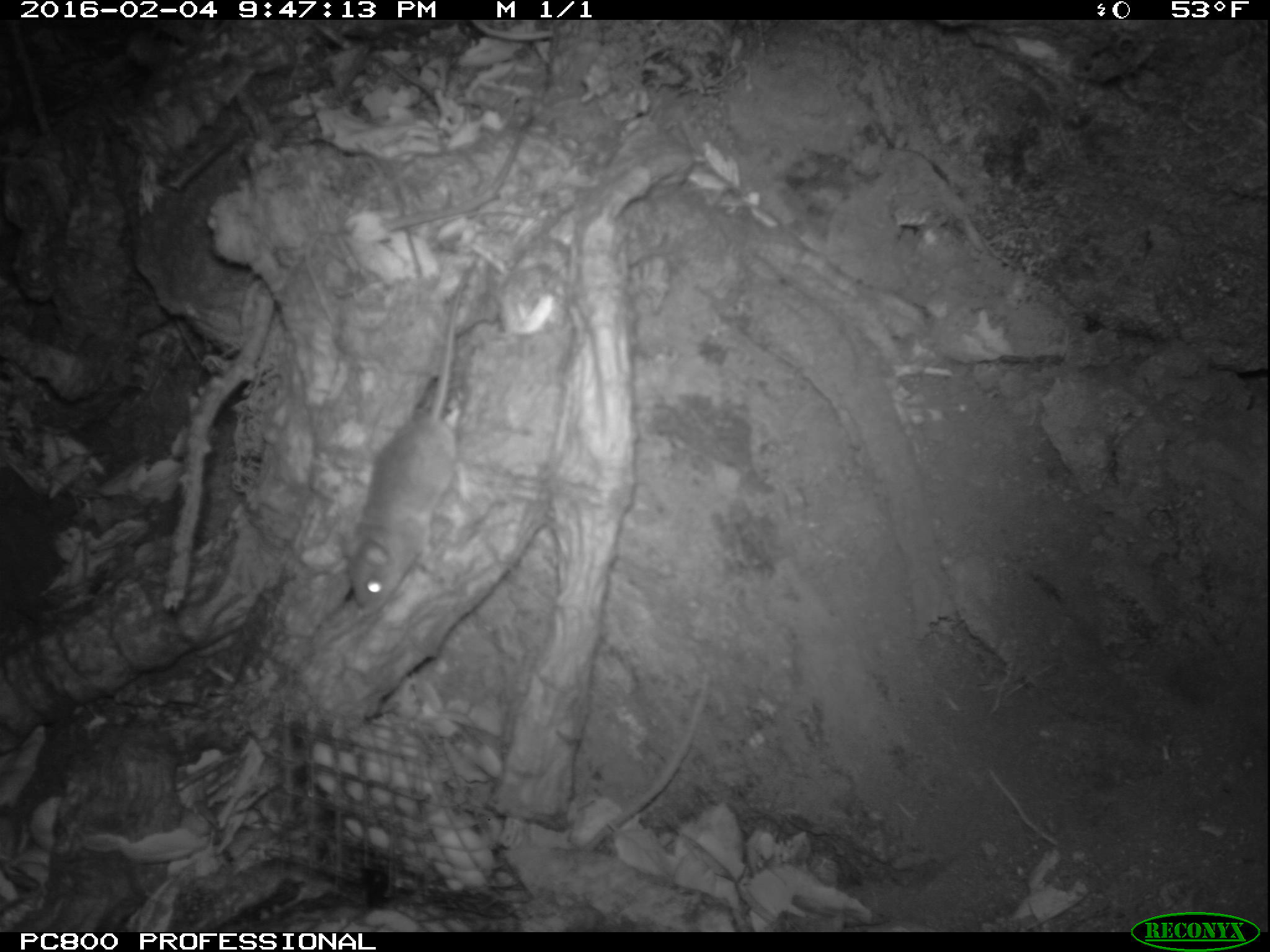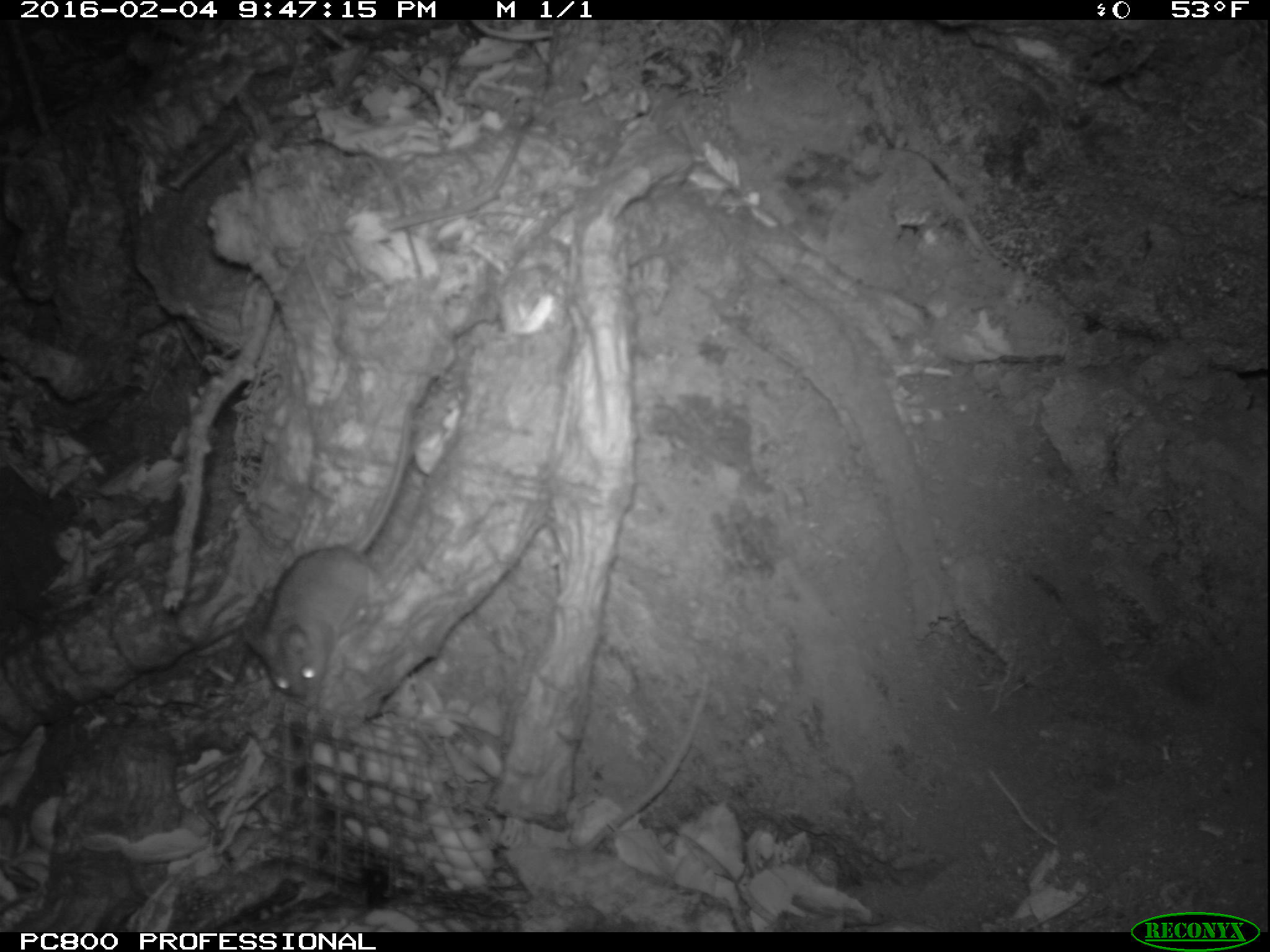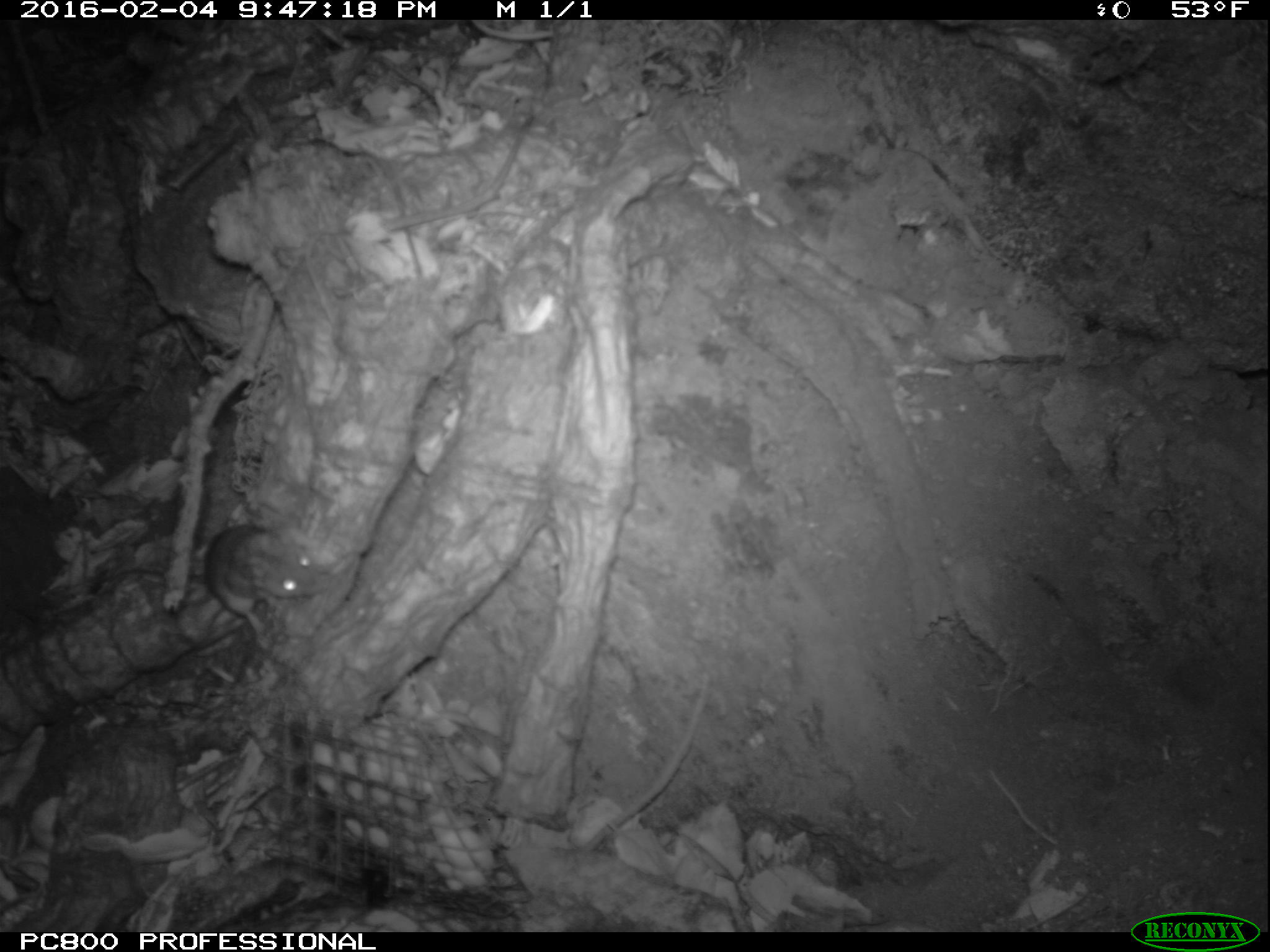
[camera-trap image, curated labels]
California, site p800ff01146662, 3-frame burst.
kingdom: Animalia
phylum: Chordata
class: Mammalia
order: Rodentia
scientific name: Rodentia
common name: rodent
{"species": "rodent (Rodentia)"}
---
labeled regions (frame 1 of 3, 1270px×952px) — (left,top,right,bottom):
rodent: (341,250,474,613)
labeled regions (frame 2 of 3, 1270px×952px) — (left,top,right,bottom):
rodent: (242,396,412,695)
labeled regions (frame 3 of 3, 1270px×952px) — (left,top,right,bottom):
rodent: (109,523,330,636)